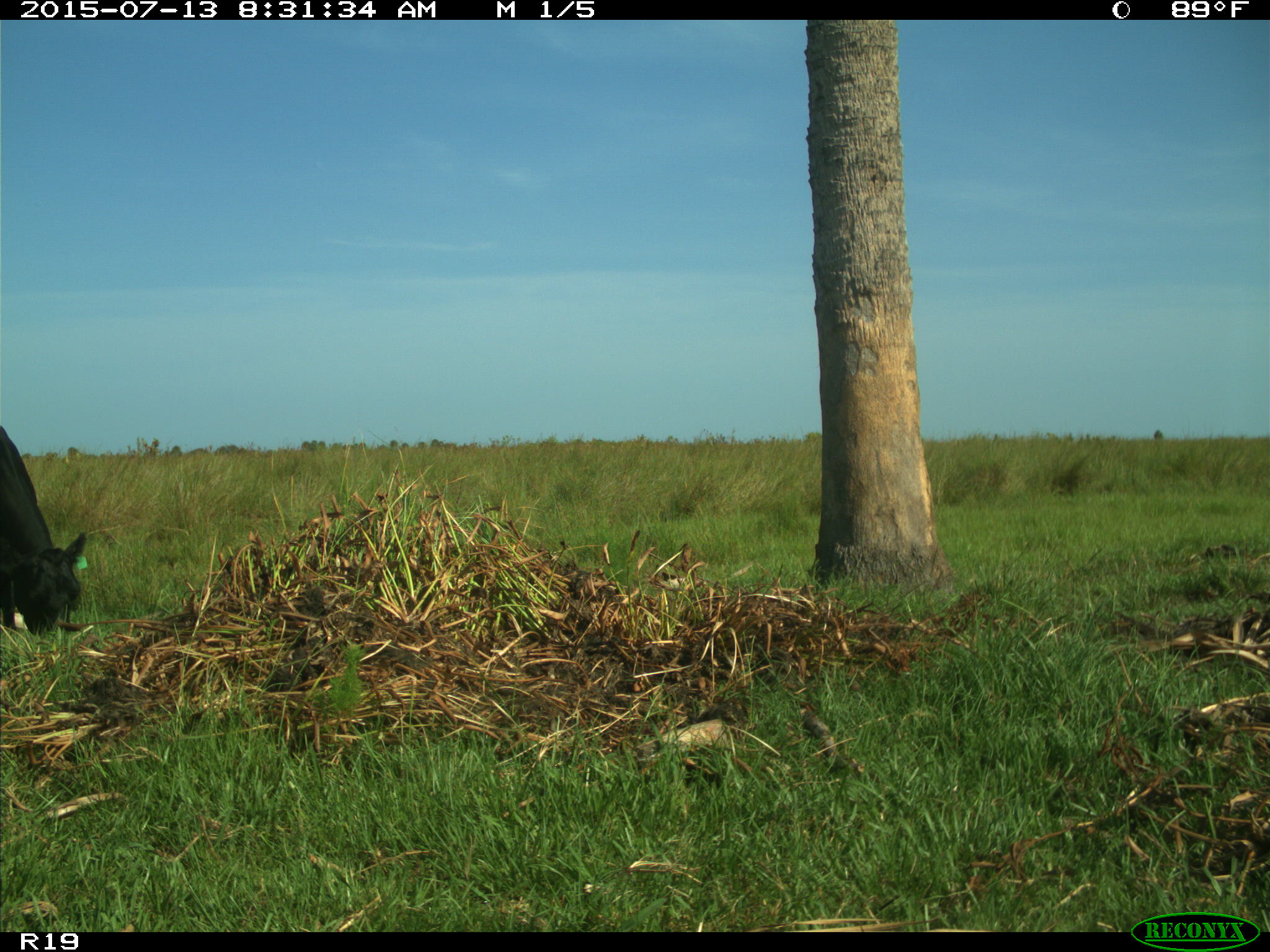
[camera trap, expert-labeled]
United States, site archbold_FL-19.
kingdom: Animalia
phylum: Chordata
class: Mammalia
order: Artiodactyla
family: Bovidae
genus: Bos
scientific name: Bos taurus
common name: domestic cow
Bos taurus (domestic cow).